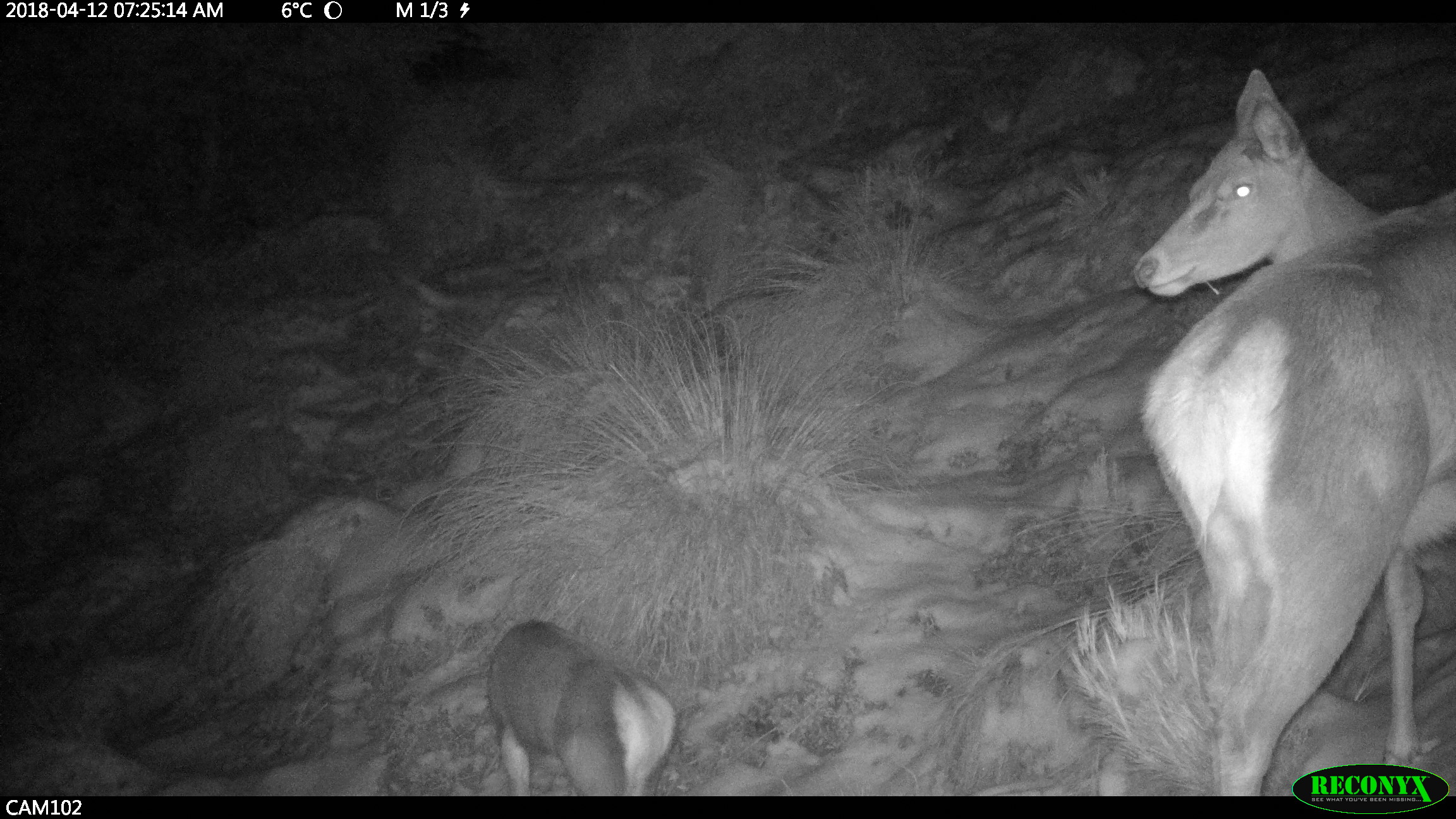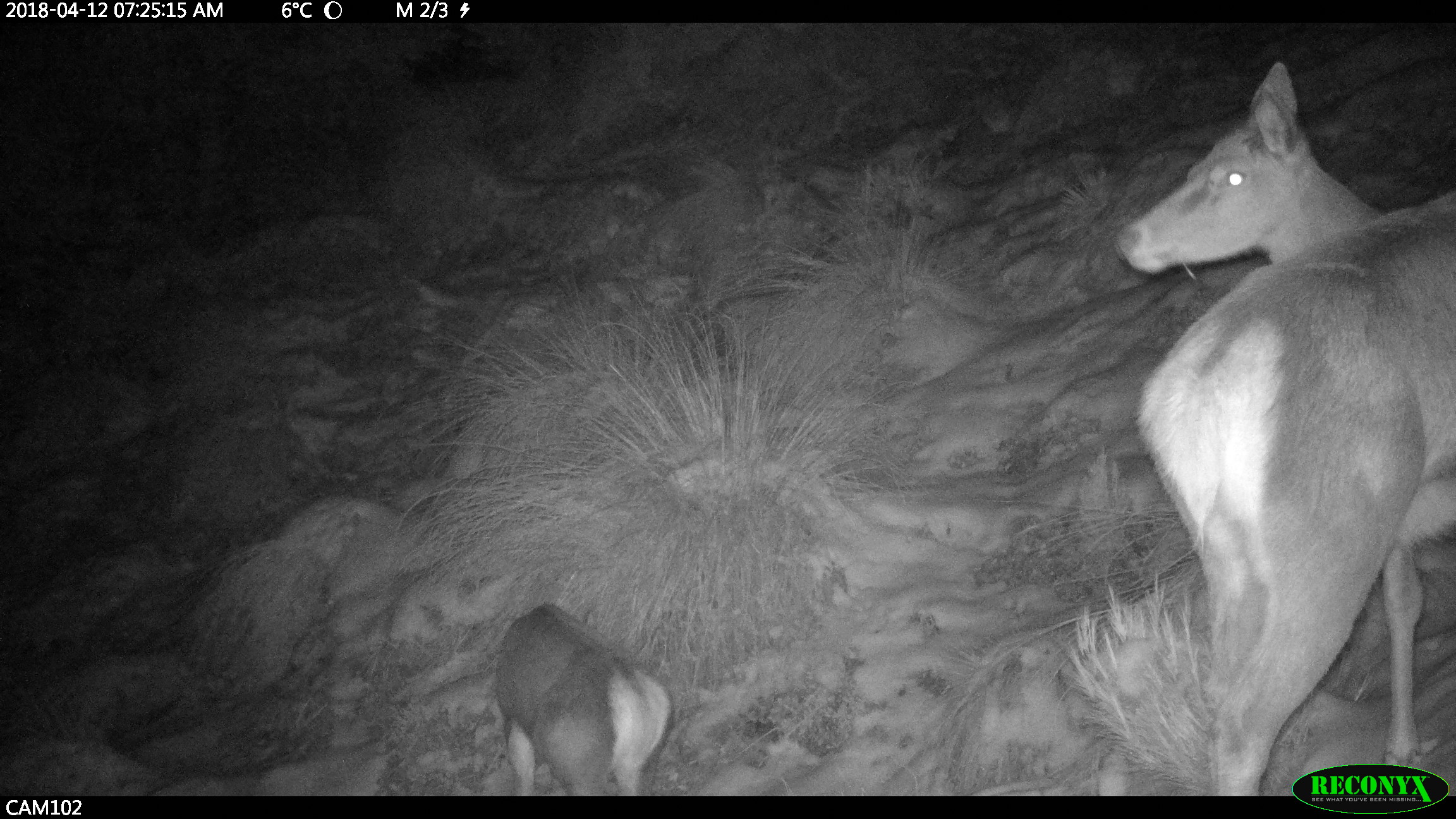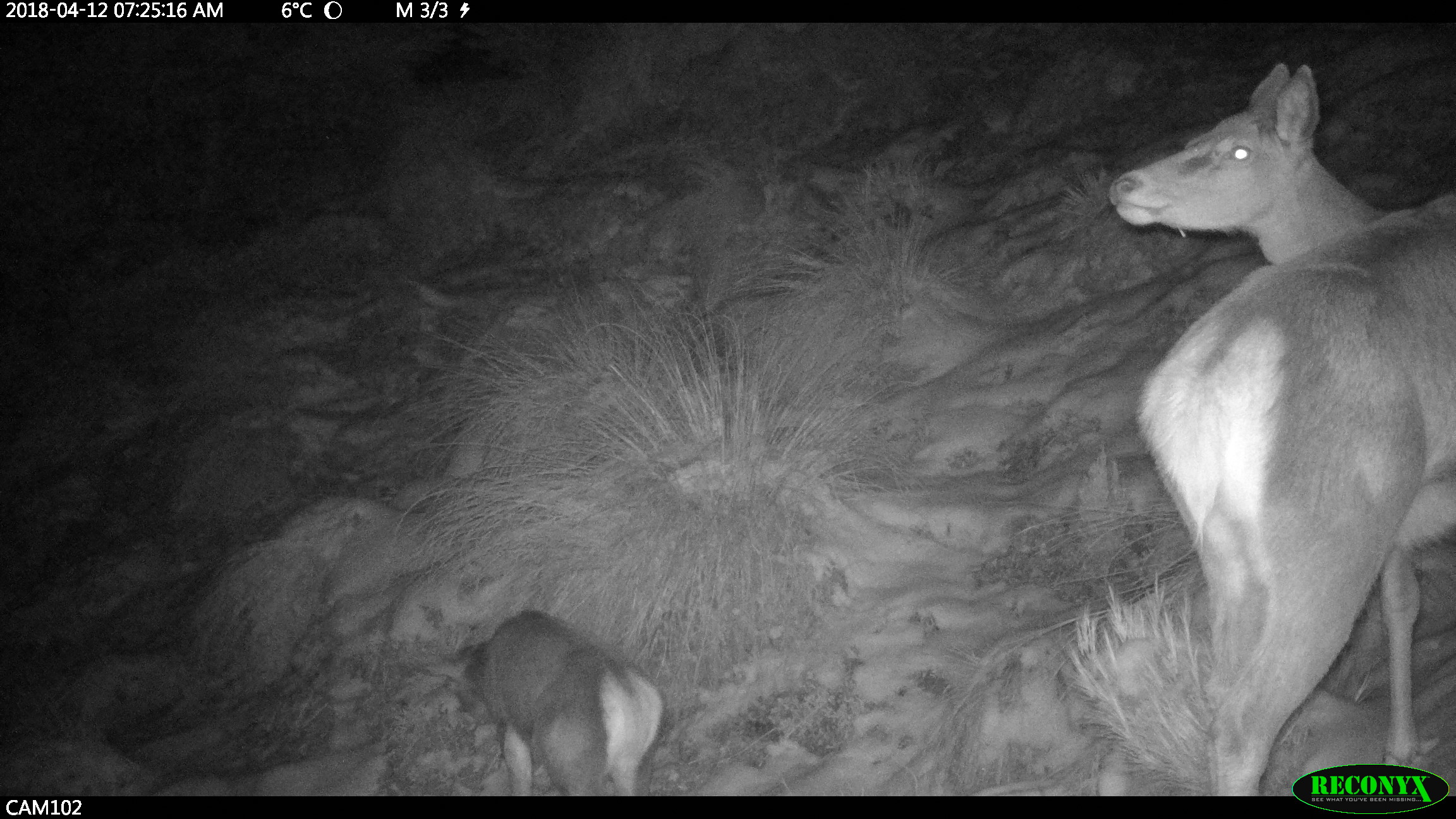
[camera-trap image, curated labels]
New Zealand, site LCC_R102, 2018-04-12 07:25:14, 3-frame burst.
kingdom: Animalia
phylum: Chordata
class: Mammalia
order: Artiodactyla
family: Cervidae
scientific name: Cervidae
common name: deer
Deer (Cervidae).